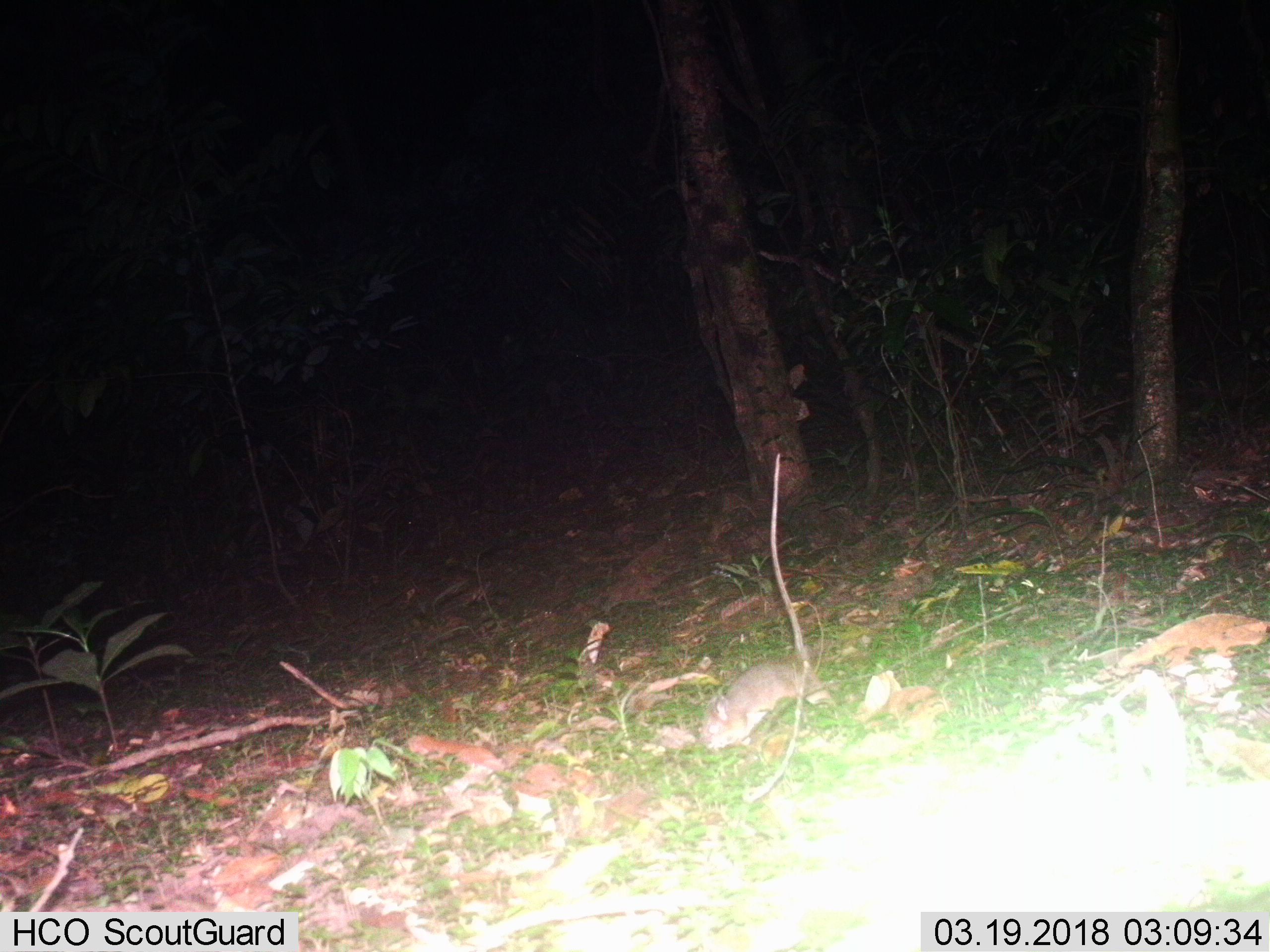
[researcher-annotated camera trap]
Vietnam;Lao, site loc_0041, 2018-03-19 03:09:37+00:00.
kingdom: Animalia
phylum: Chordata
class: Mammalia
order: Rodentia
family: Muridae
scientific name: Muridae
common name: old-world mice and rats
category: unidentified murid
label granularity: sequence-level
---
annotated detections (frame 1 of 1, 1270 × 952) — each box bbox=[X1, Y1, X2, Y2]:
unidentified murid: bbox=[697, 452, 822, 751]